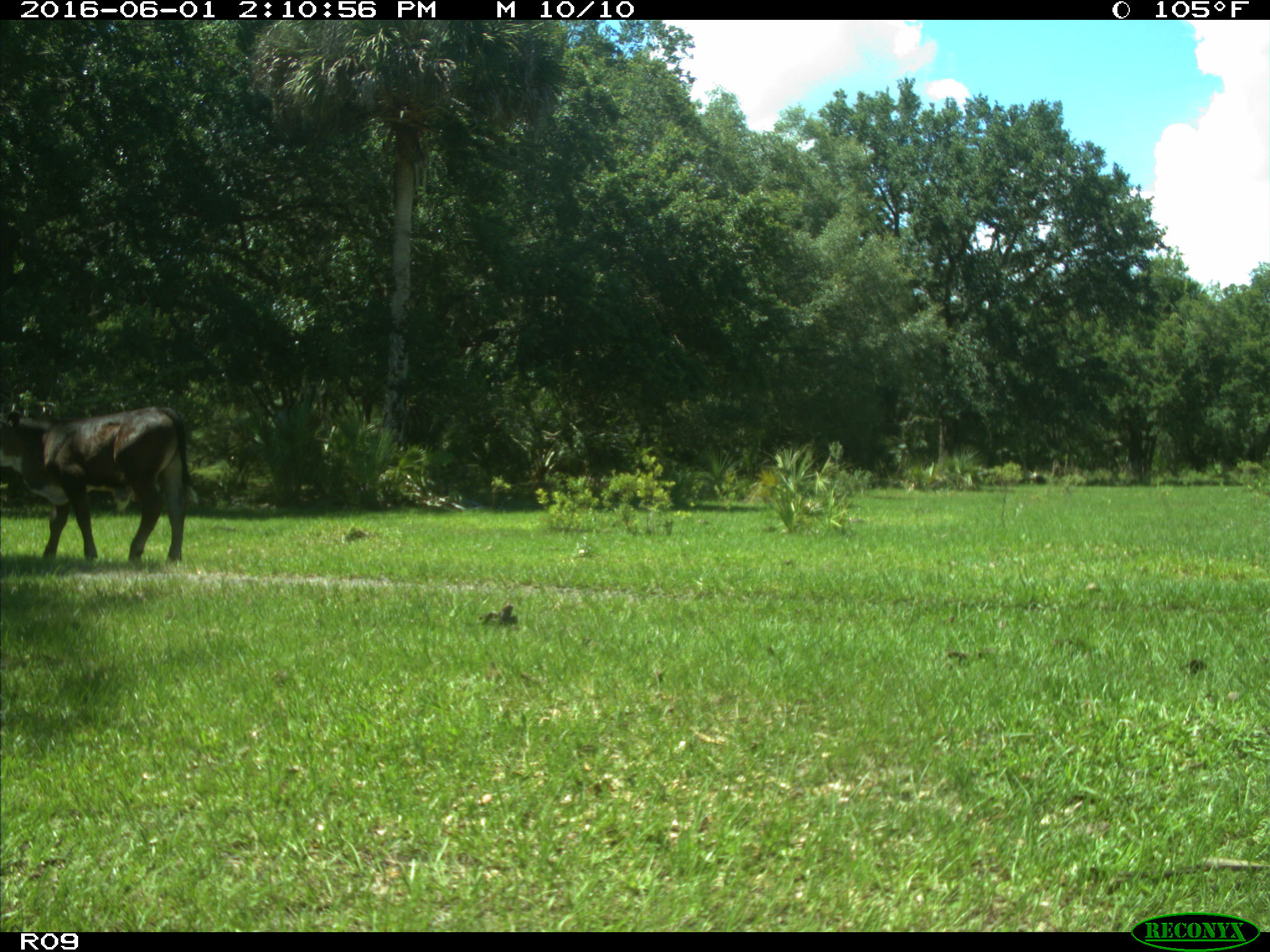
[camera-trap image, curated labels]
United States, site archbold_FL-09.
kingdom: Animalia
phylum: Chordata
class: Mammalia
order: Artiodactyla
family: Bovidae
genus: Bos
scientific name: Bos taurus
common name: domestic cow